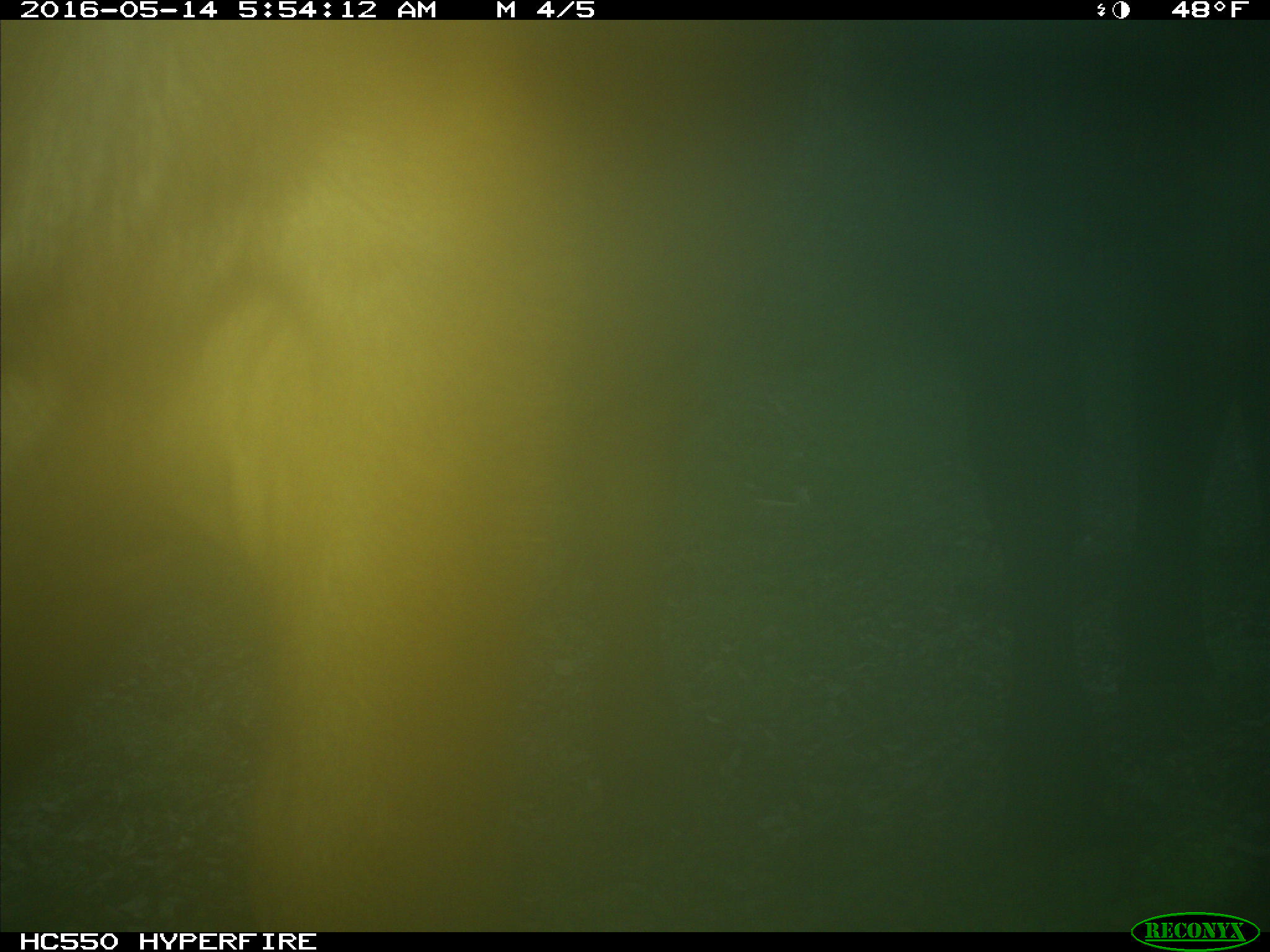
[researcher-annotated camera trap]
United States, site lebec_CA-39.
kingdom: Animalia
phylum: Chordata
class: Mammalia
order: Artiodactyla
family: Bovidae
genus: Bos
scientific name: Bos taurus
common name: domestic cow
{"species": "Bos taurus (domestic cow)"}